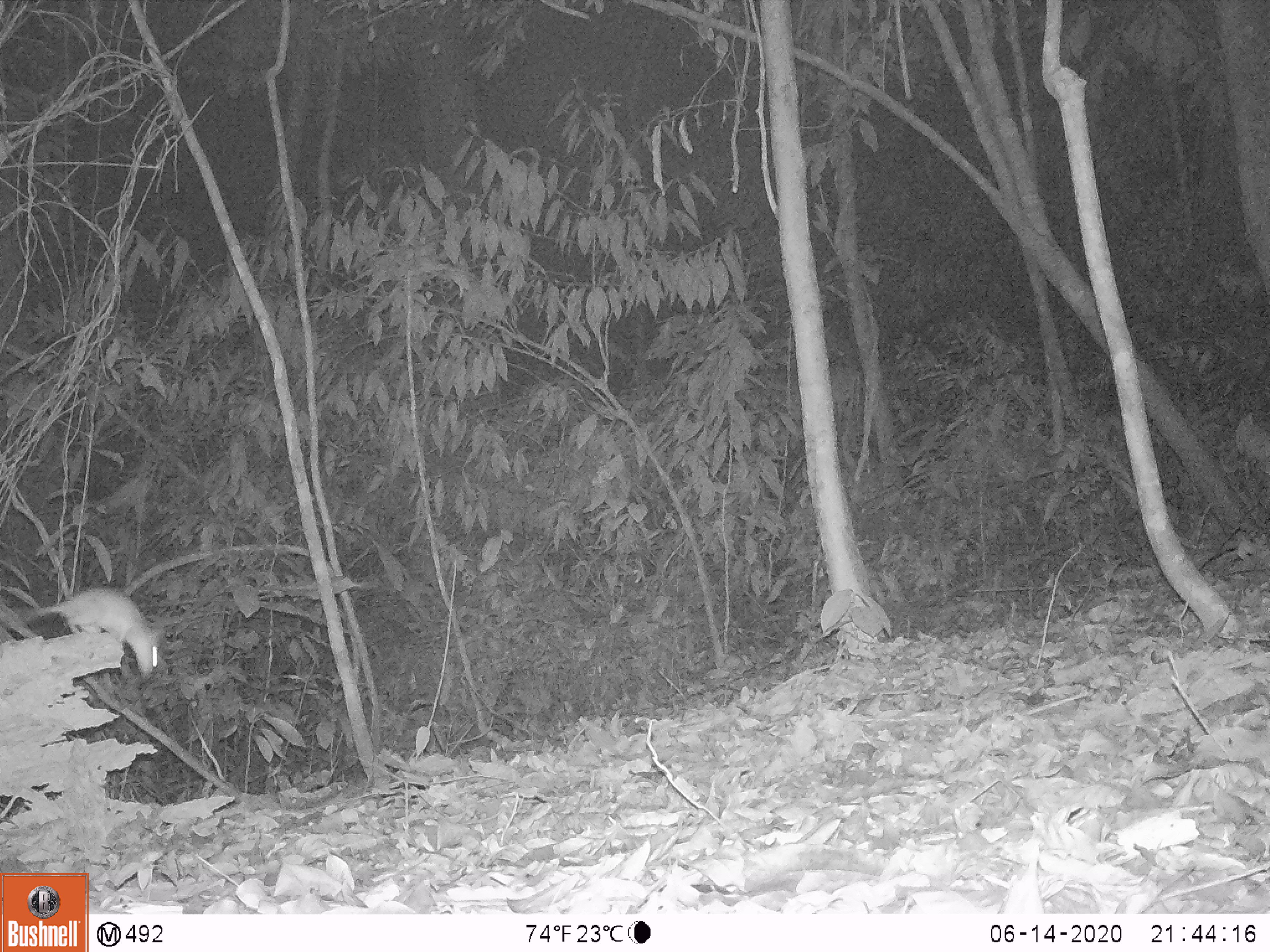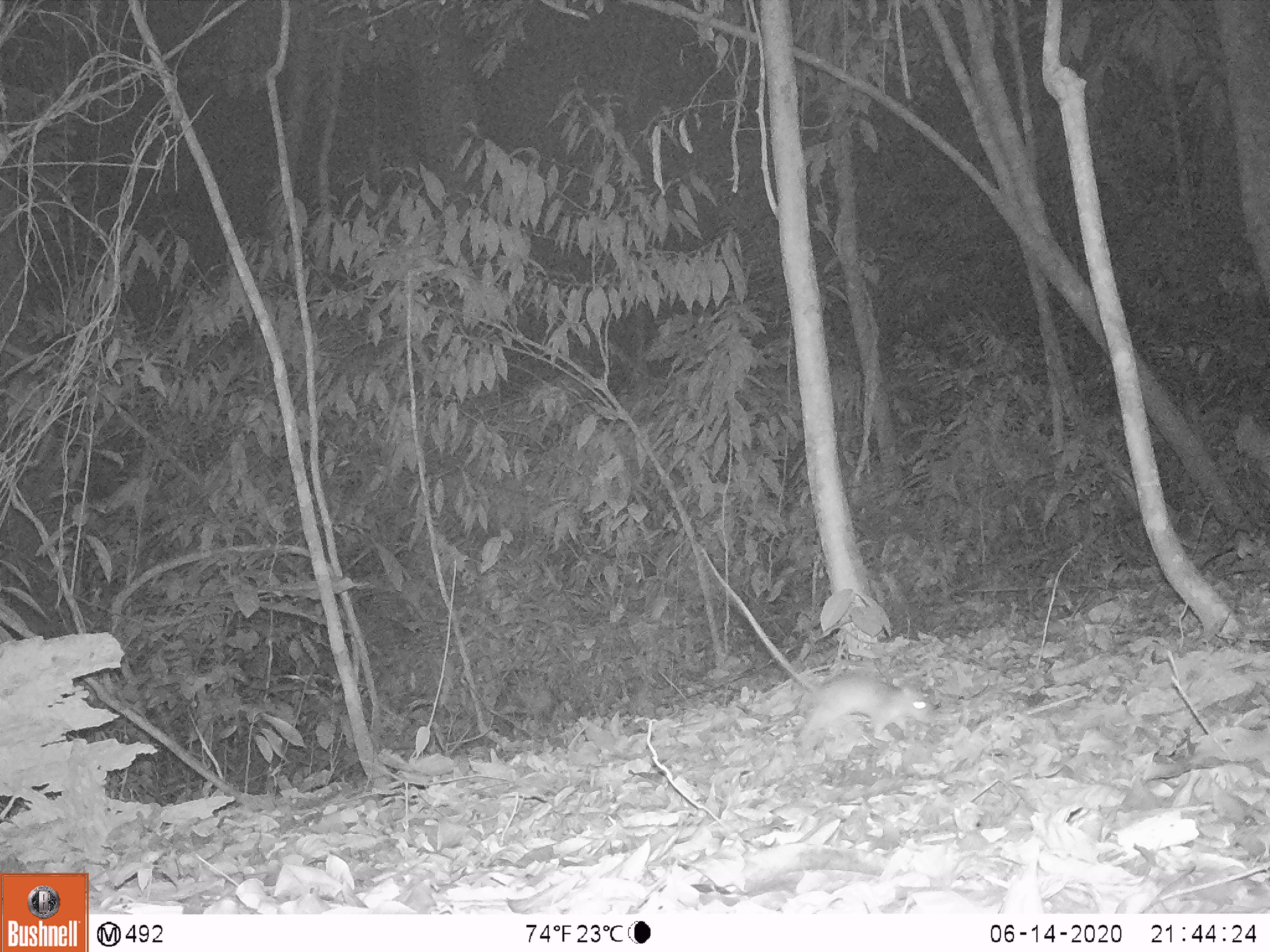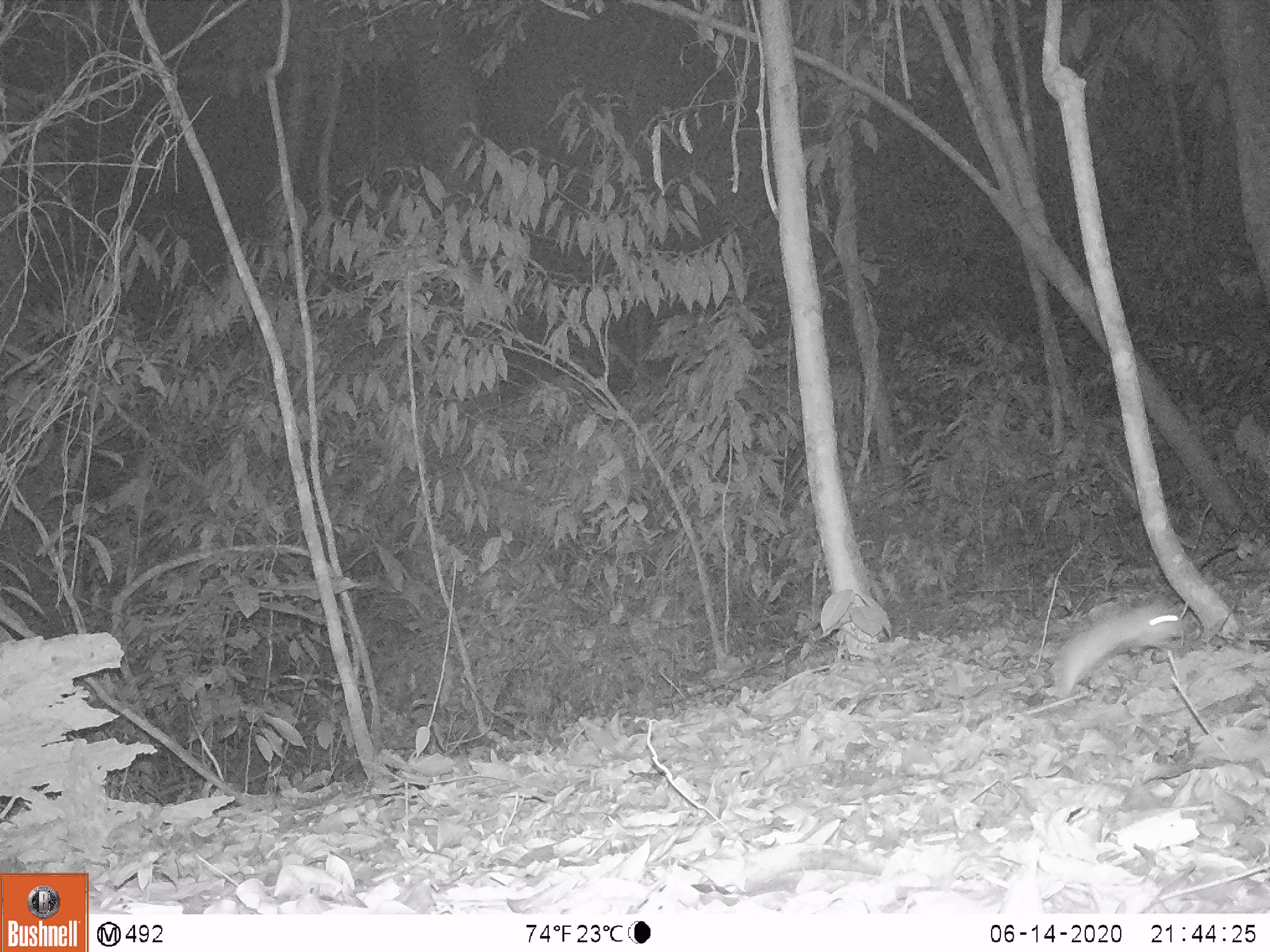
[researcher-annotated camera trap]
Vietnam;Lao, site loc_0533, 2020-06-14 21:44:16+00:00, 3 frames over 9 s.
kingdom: Animalia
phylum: Chordata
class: Mammalia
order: Rodentia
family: Muridae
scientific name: Muridae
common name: old-world mice and rats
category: unidentified murid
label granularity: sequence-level